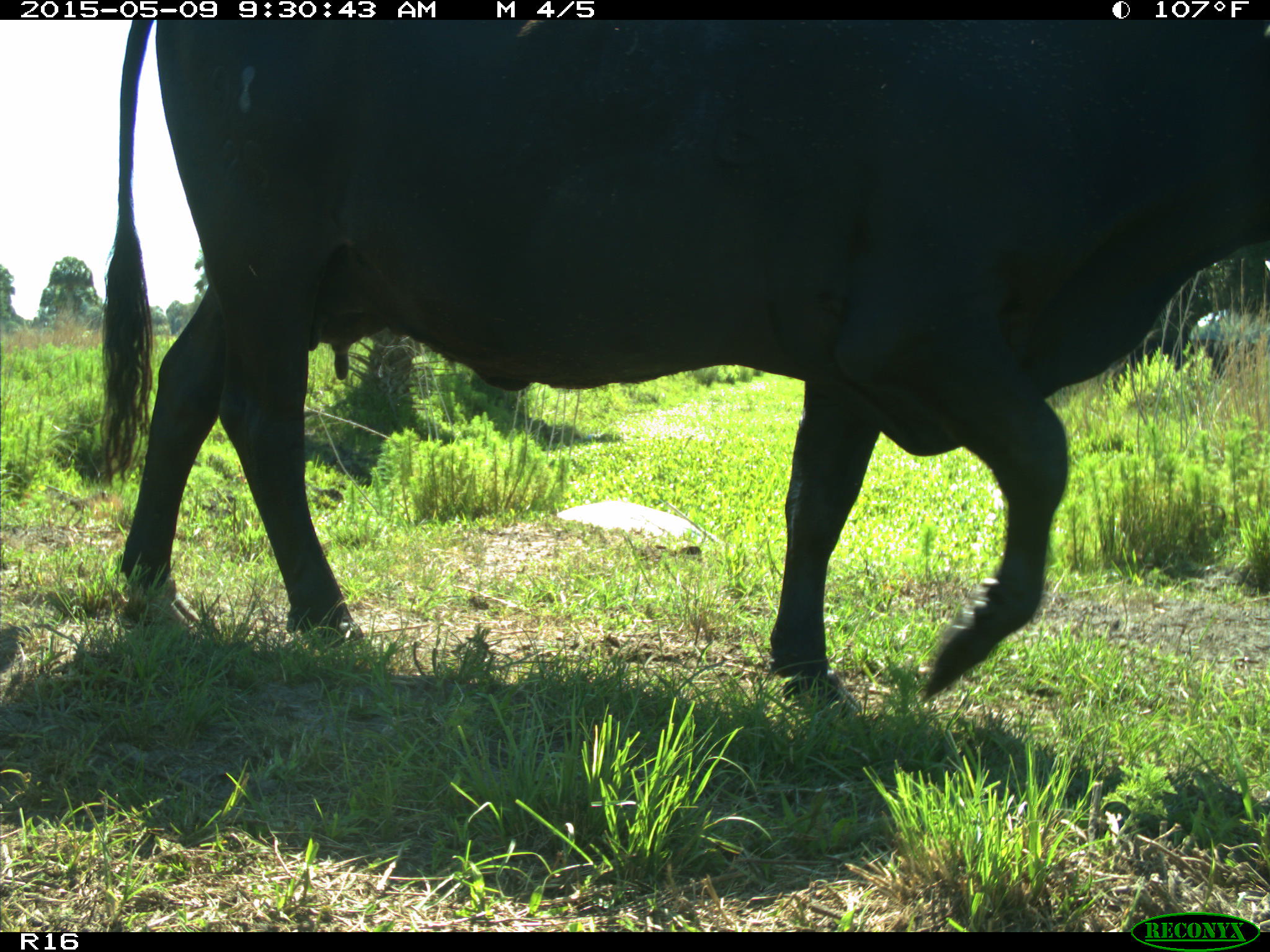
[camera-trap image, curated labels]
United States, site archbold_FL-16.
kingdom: Animalia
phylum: Chordata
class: Mammalia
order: Artiodactyla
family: Bovidae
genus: Bos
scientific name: Bos taurus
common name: domestic cow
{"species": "Bos taurus (domestic cow)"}